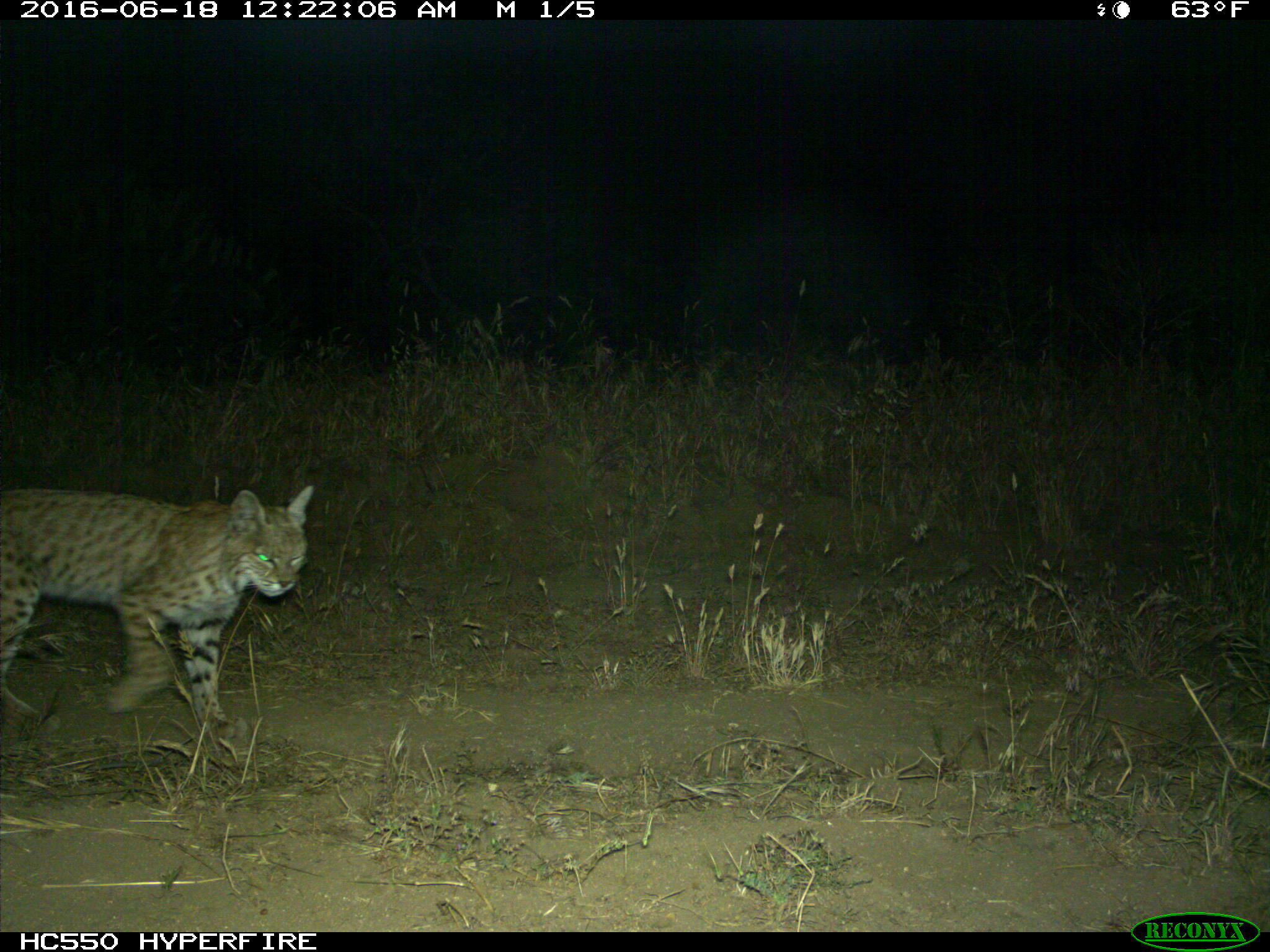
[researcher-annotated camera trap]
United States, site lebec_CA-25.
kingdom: Animalia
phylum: Chordata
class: Mammalia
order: Carnivora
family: Felidae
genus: Lynx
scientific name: Lynx rufus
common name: bobcat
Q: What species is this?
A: Lynx rufus (bobcat).